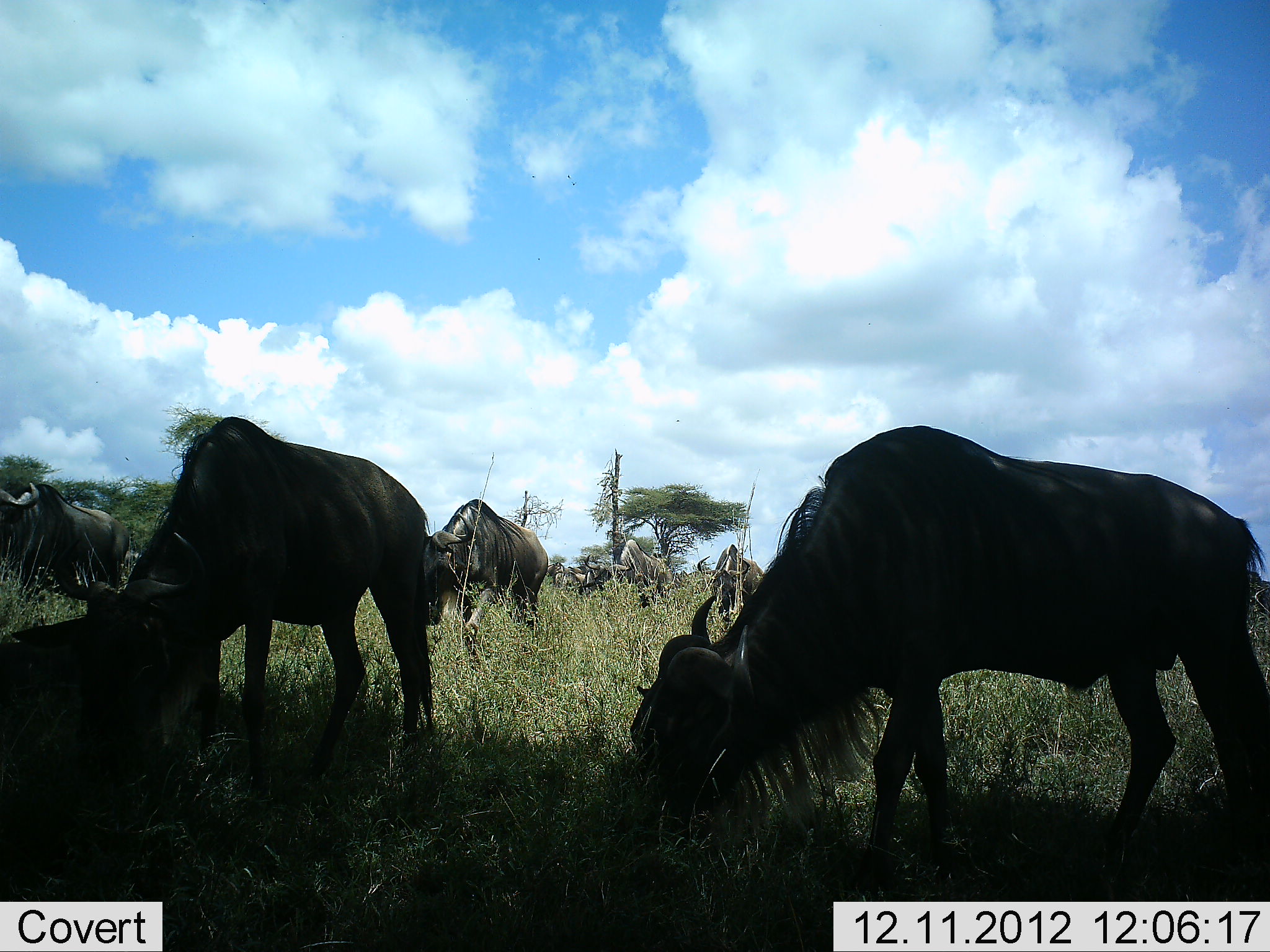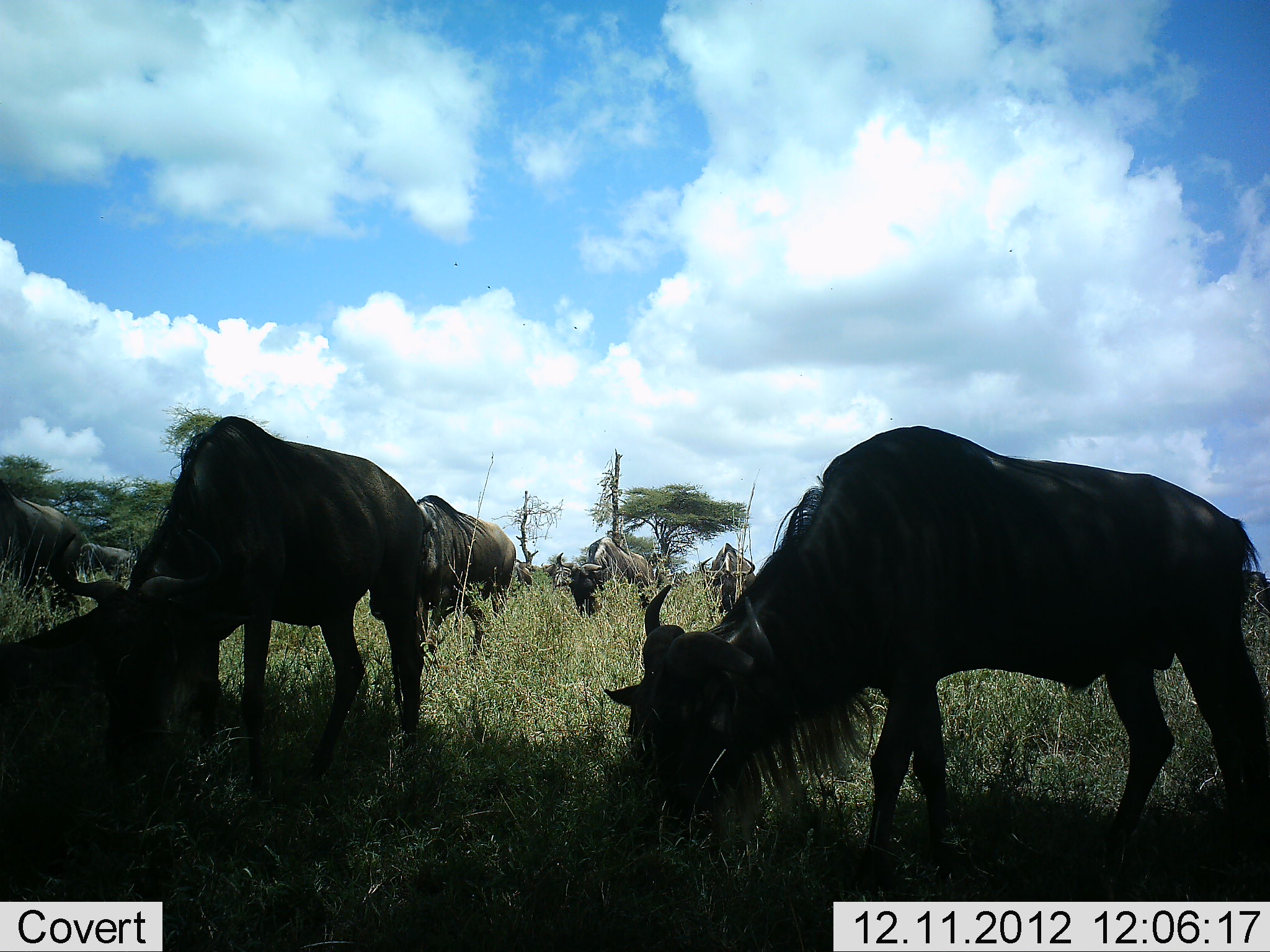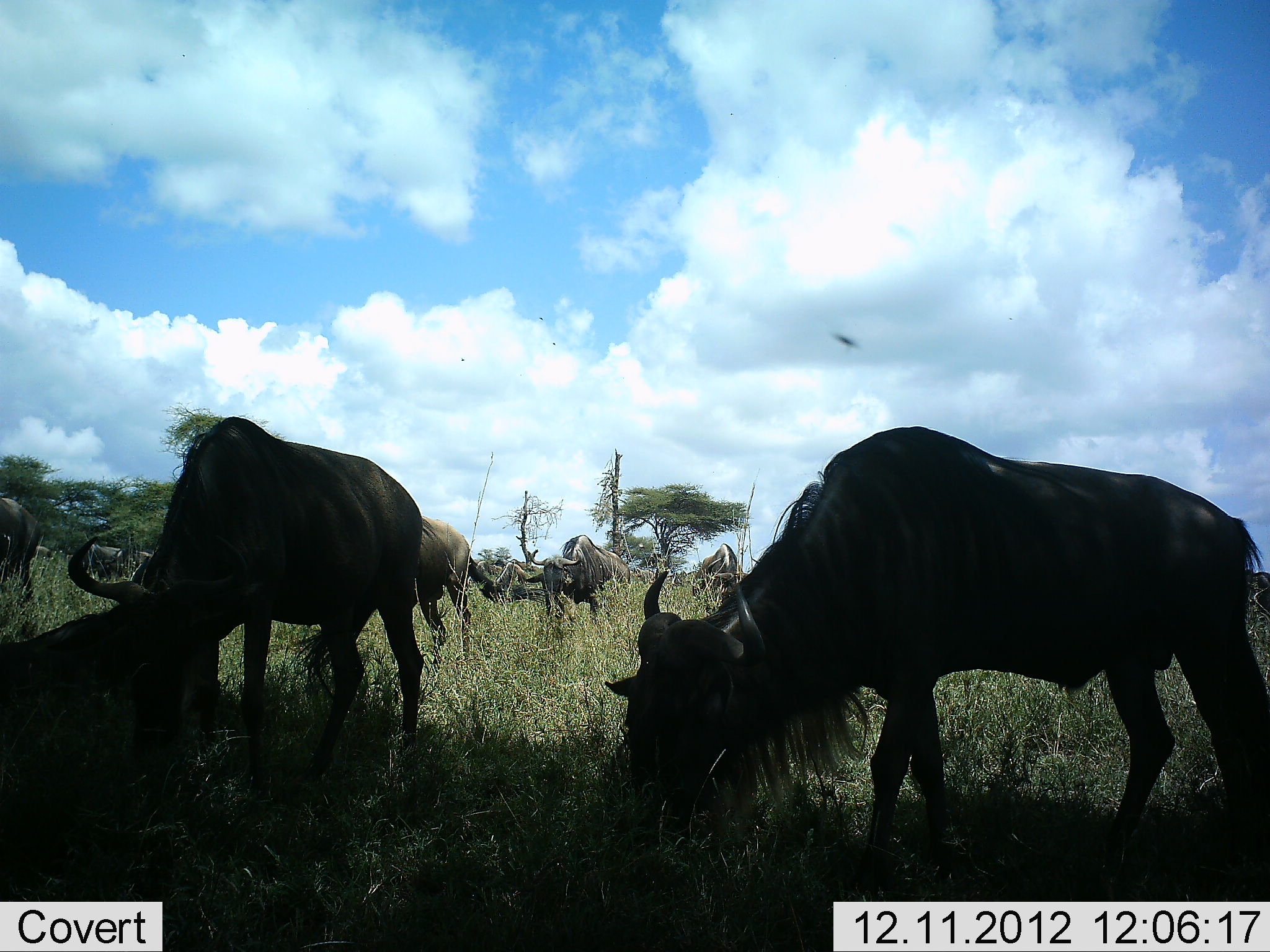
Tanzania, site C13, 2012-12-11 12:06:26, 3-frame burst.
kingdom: Animalia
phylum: Chordata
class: Mammalia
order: Artiodactyla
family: Bovidae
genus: Connochaetes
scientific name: Connochaetes taurinus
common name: blue wildebeest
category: wildebeest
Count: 8.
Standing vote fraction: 36%.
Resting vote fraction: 18%.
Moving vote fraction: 36%.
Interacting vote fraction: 0%.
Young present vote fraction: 0%.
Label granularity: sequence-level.